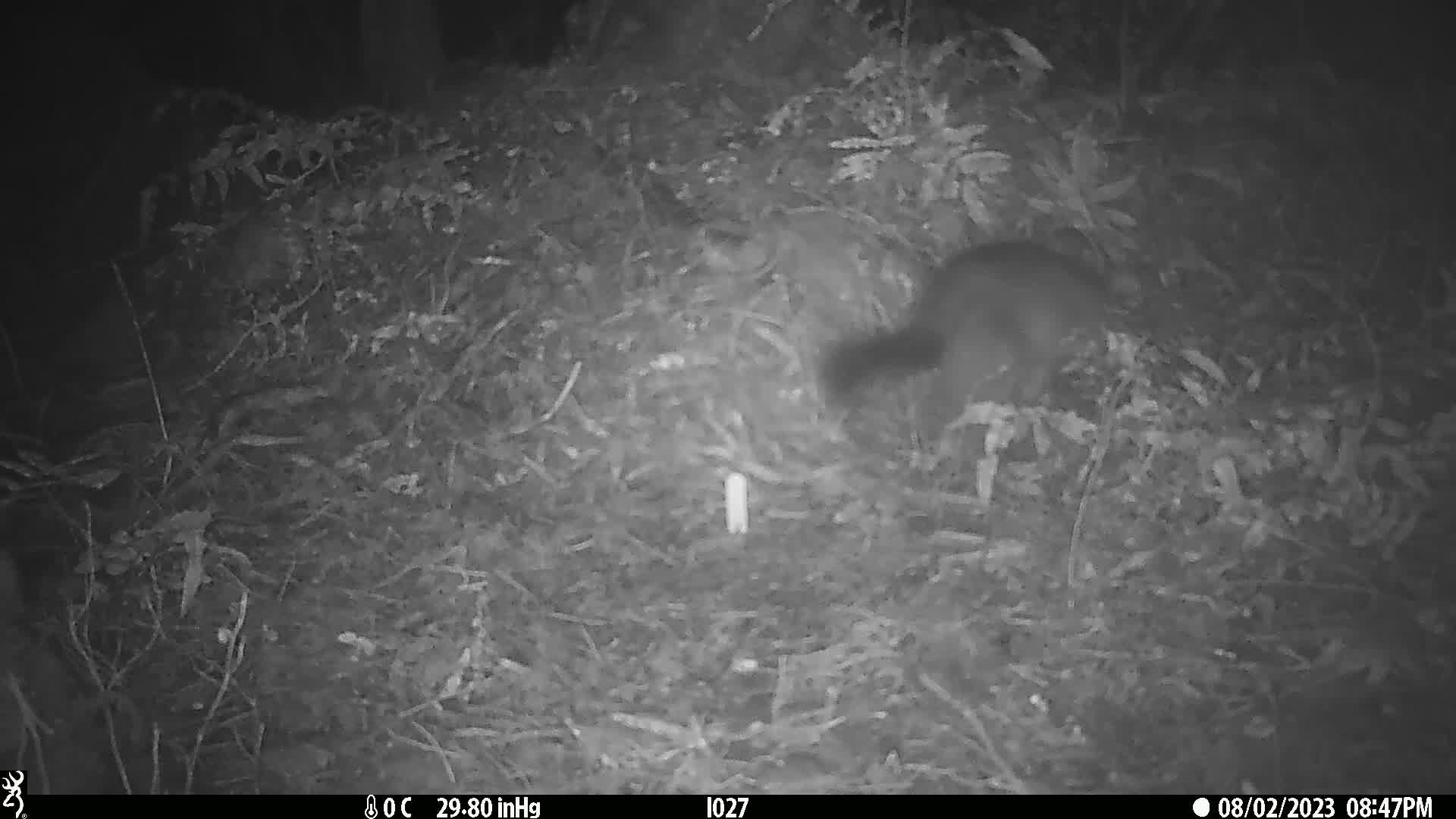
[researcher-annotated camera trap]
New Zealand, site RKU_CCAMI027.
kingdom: Animalia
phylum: Chordata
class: Mammalia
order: Diprotodontia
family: Phalangeridae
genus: Trichosurus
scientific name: Trichosurus vulpecula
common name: common brushtail possum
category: possum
Possum (common brushtail possum) (Trichosurus vulpecula).